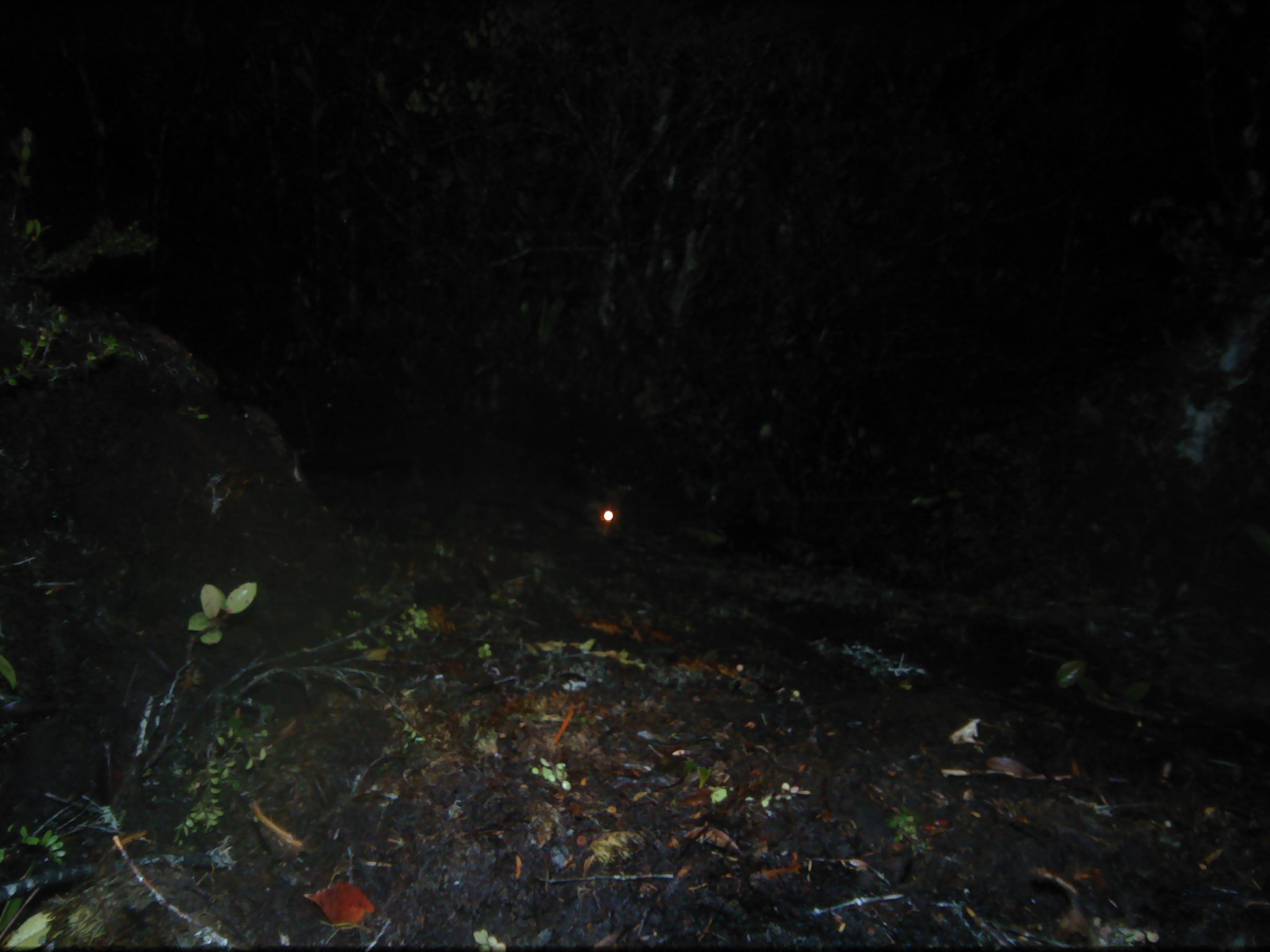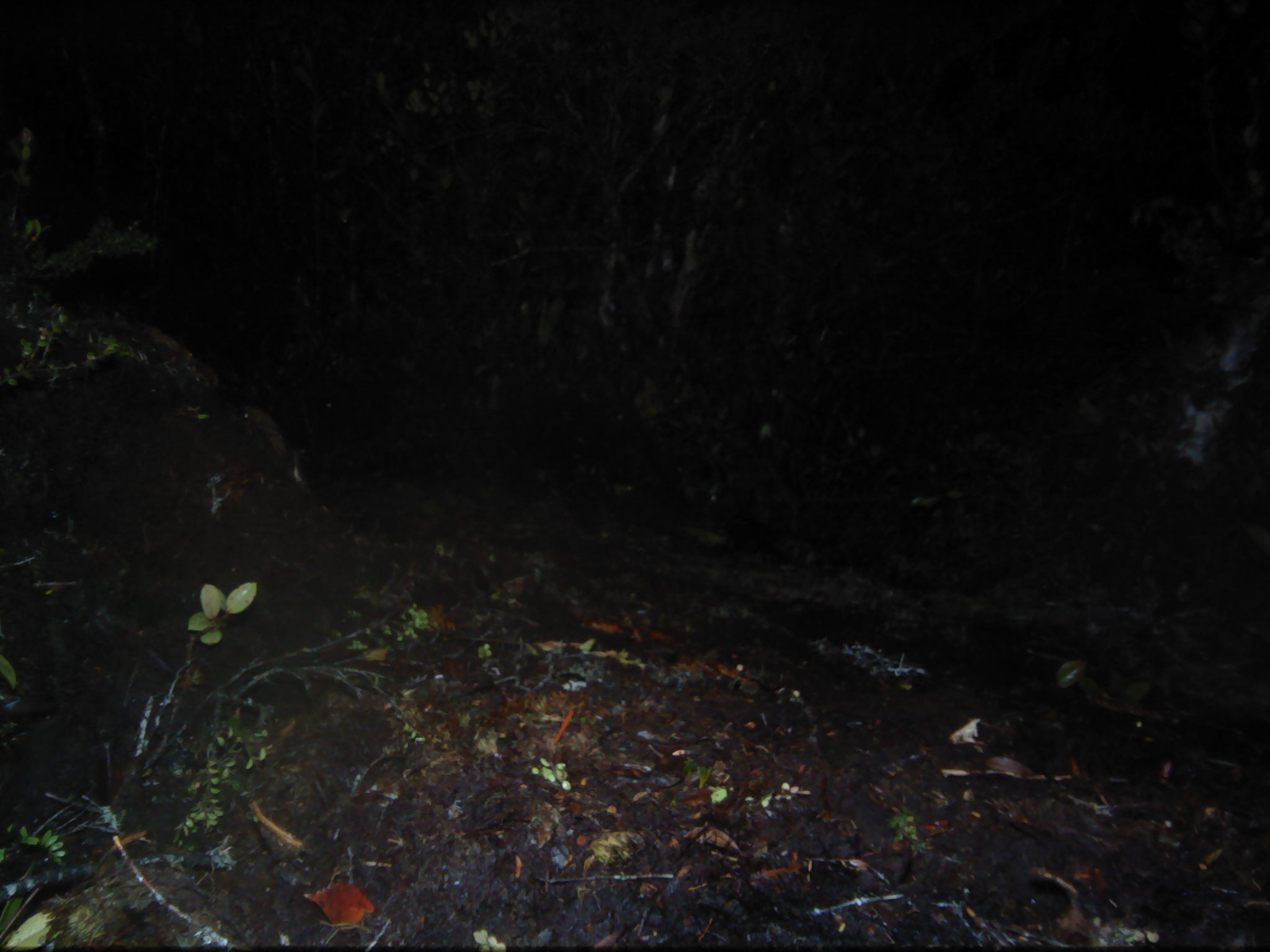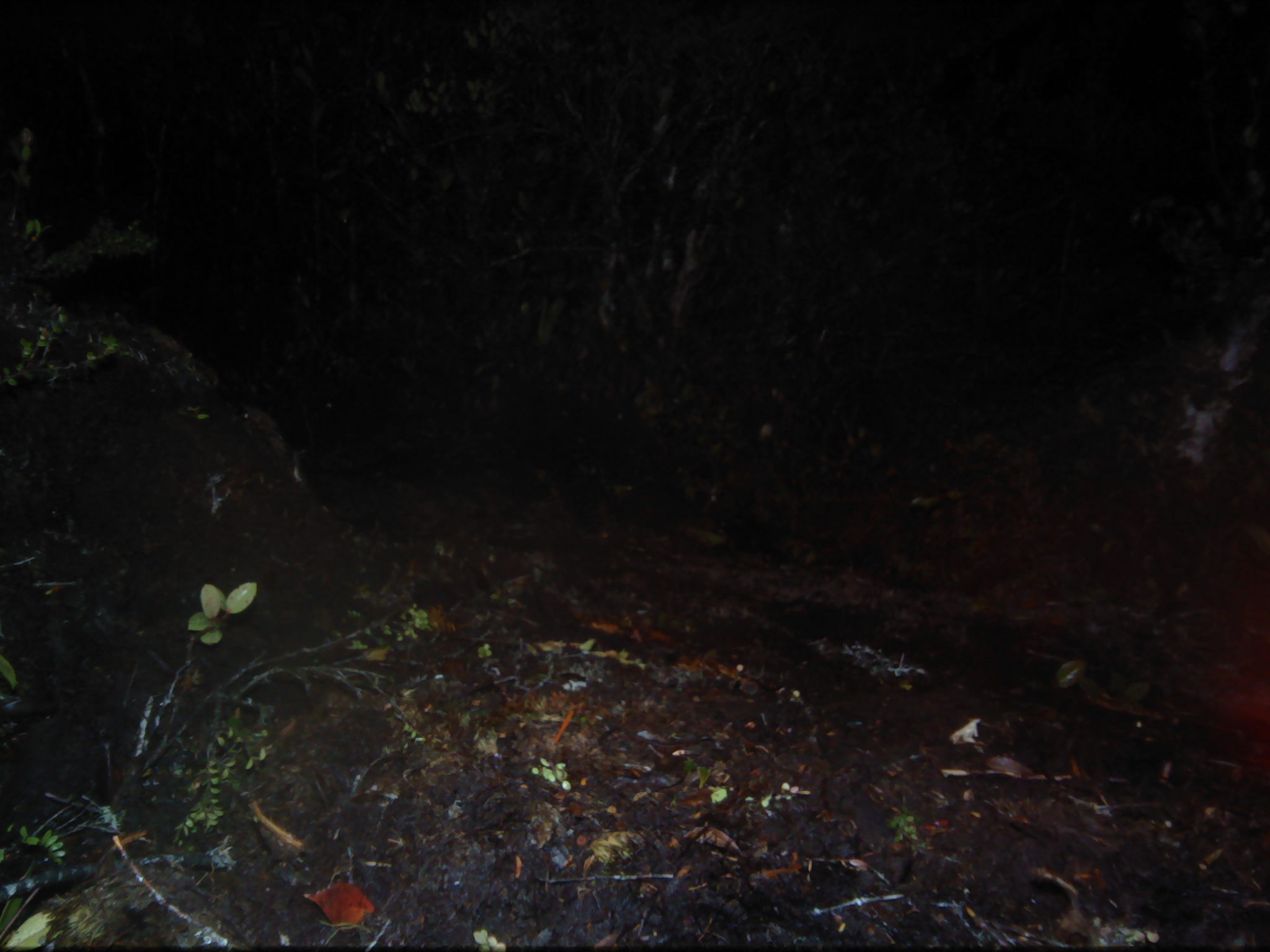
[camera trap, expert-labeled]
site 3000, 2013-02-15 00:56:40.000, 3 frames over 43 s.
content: unidentified animal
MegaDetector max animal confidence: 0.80